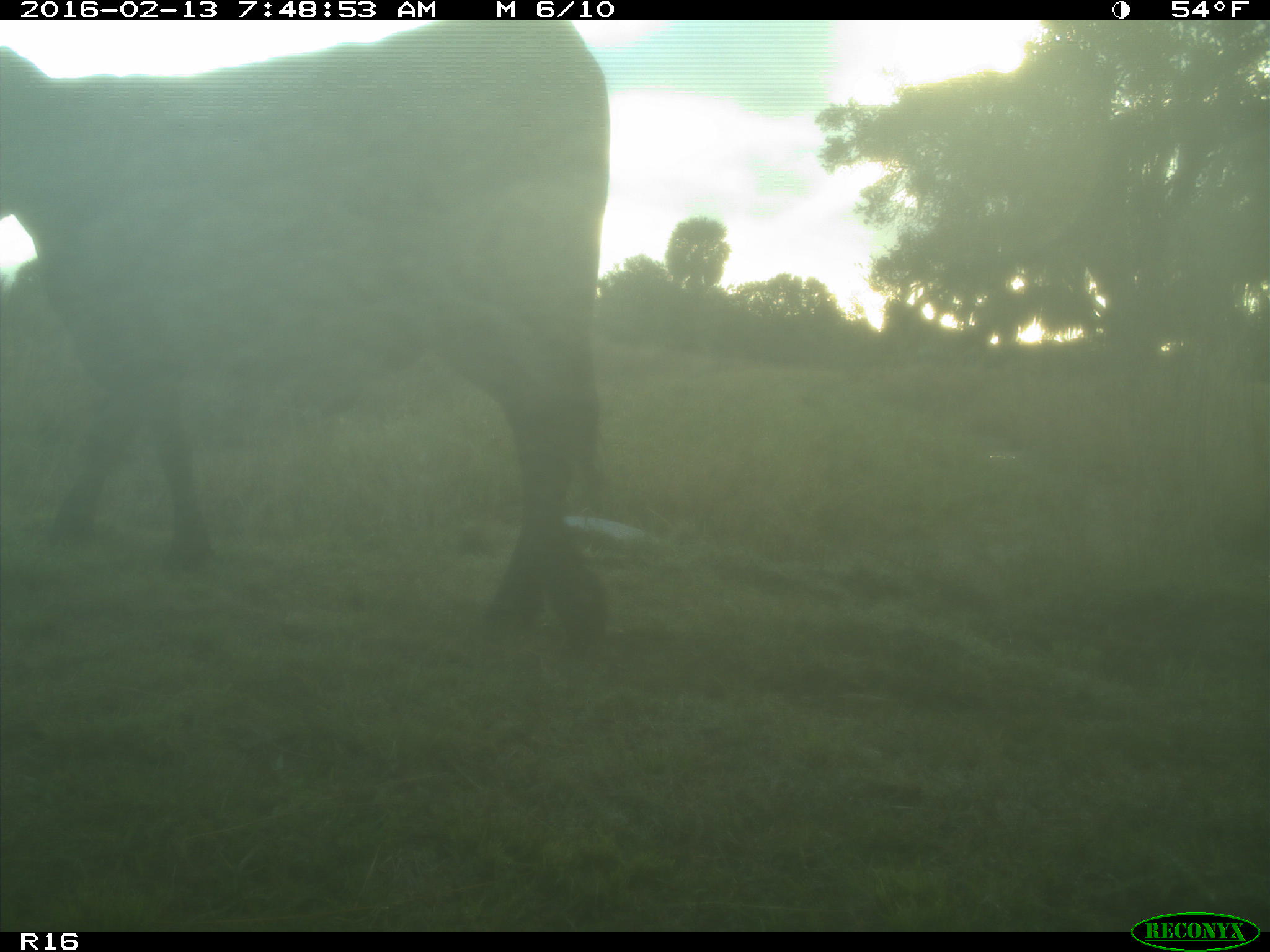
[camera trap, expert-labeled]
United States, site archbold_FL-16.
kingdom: Animalia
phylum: Chordata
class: Mammalia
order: Artiodactyla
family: Bovidae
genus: Bos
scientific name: Bos taurus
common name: domestic cow